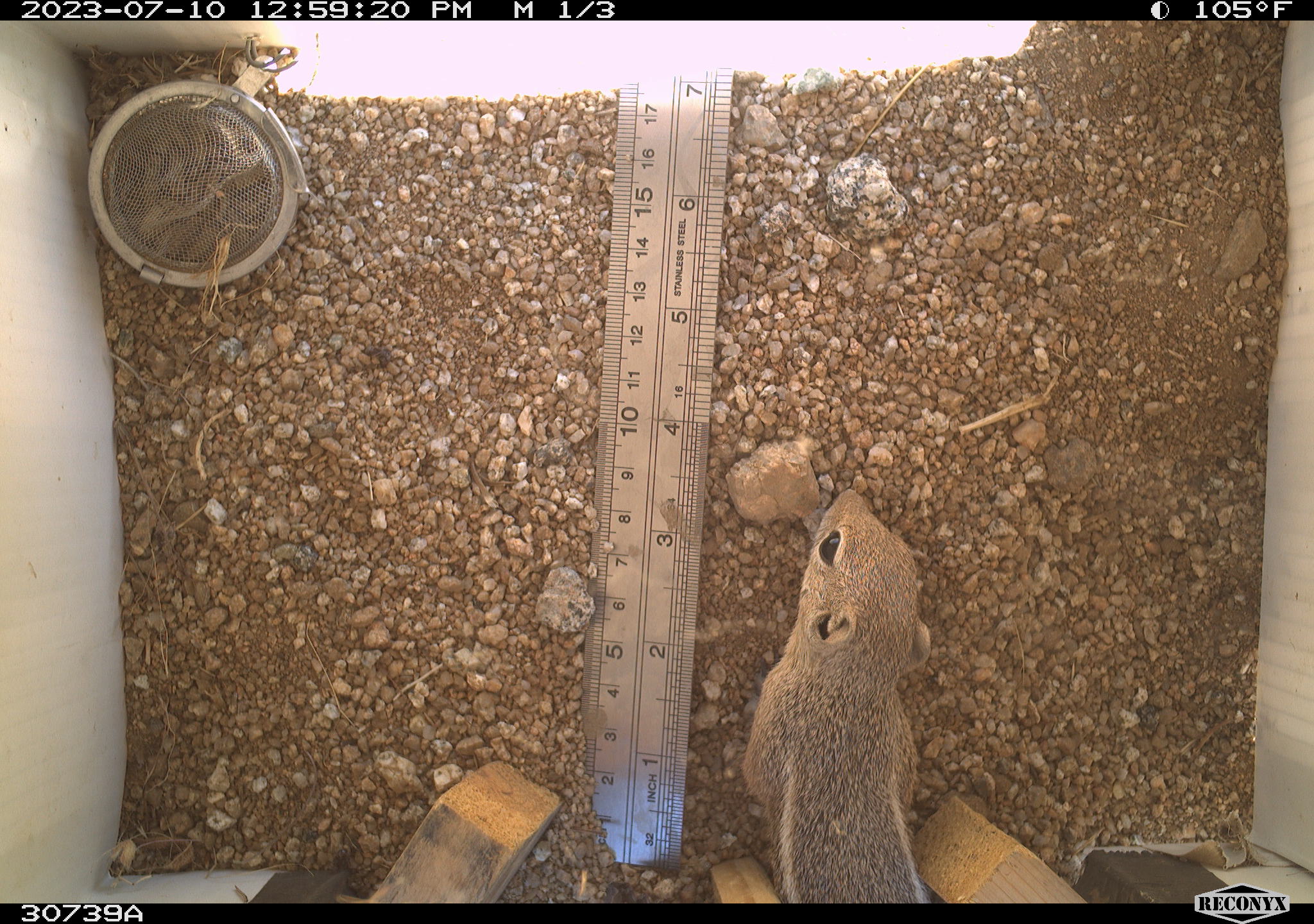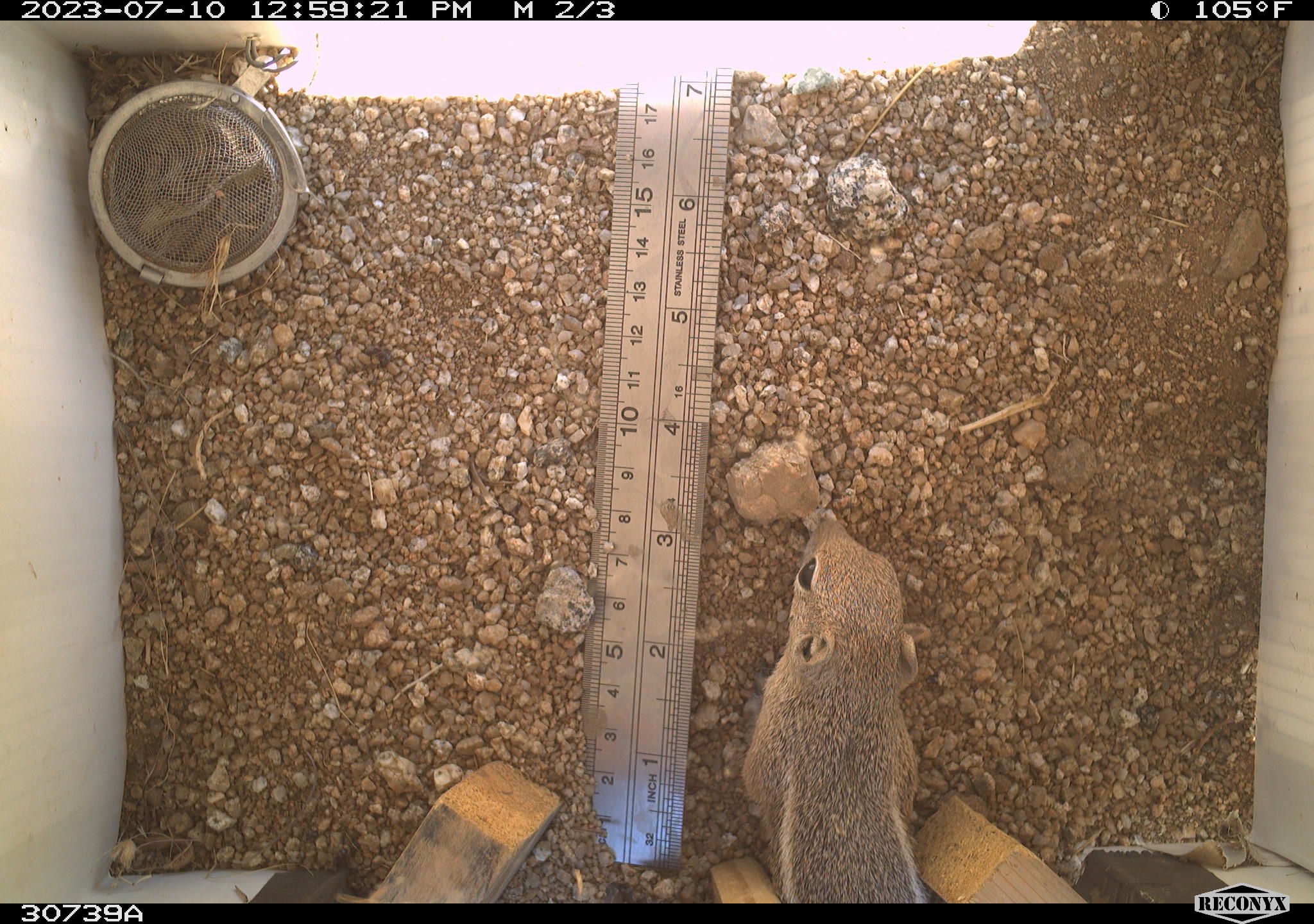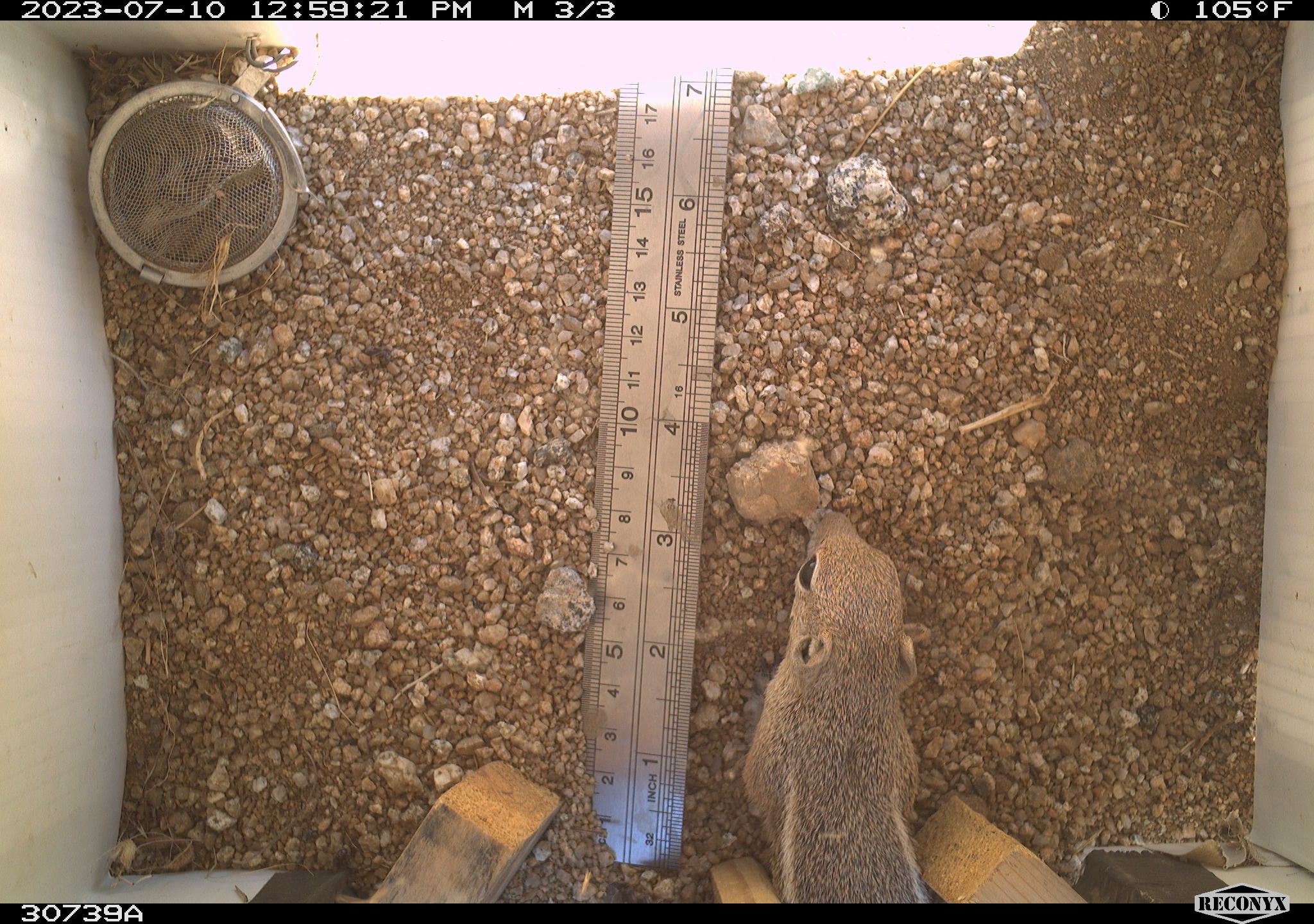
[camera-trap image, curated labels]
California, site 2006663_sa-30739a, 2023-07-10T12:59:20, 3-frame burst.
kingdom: Animalia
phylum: Chordata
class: Mammalia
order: Rodentia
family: Sciuridae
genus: Ammospermophilus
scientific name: Ammospermophilus leucurus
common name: white-tailed antelope squirrel